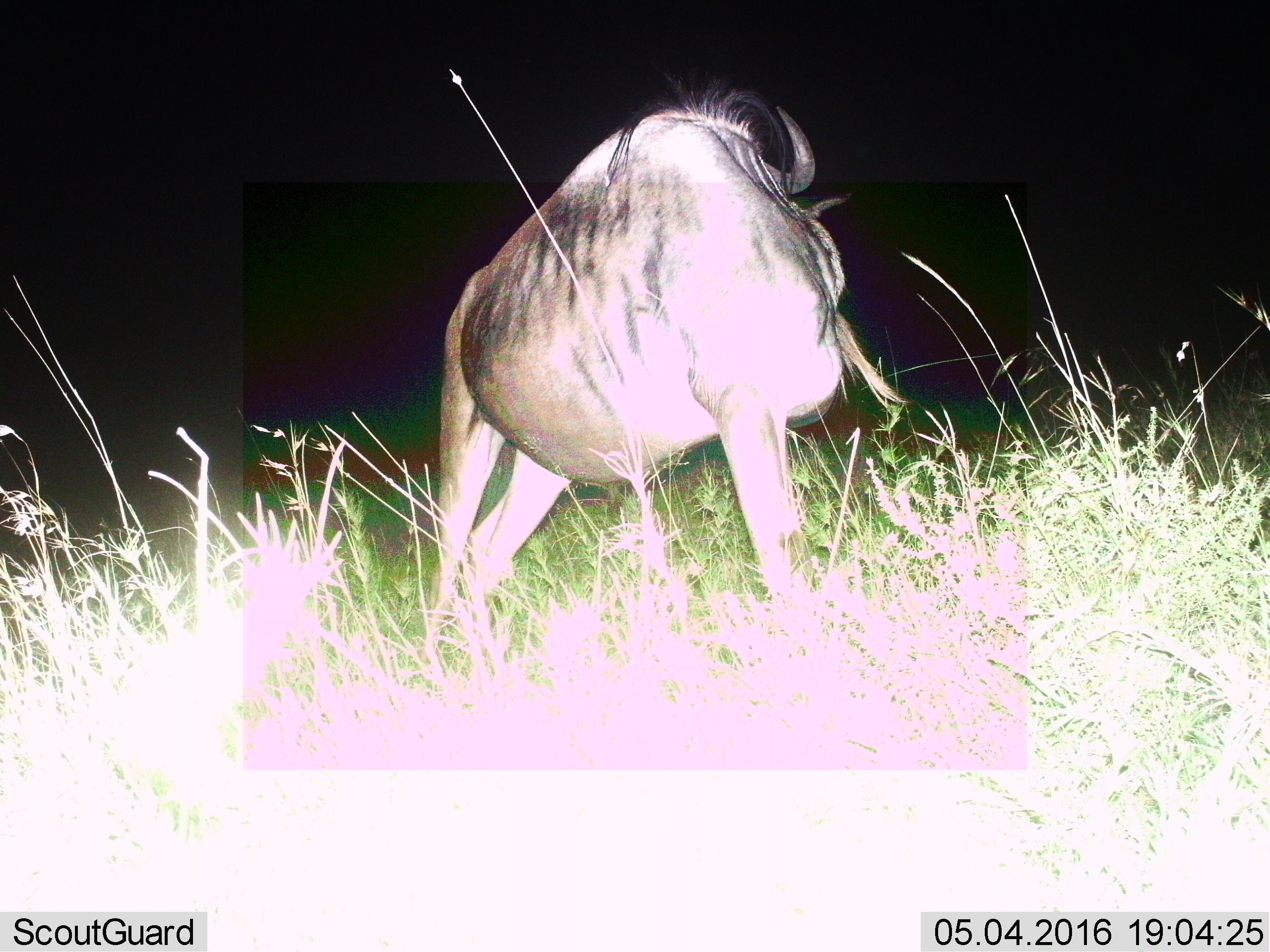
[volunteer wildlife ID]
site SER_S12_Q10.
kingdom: Animalia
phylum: Chordata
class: Mammalia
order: Artiodactyla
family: Bovidae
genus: Connochaetes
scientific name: Connochaetes taurinus taurinus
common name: blue wildebeest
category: wildebeestblue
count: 1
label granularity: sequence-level